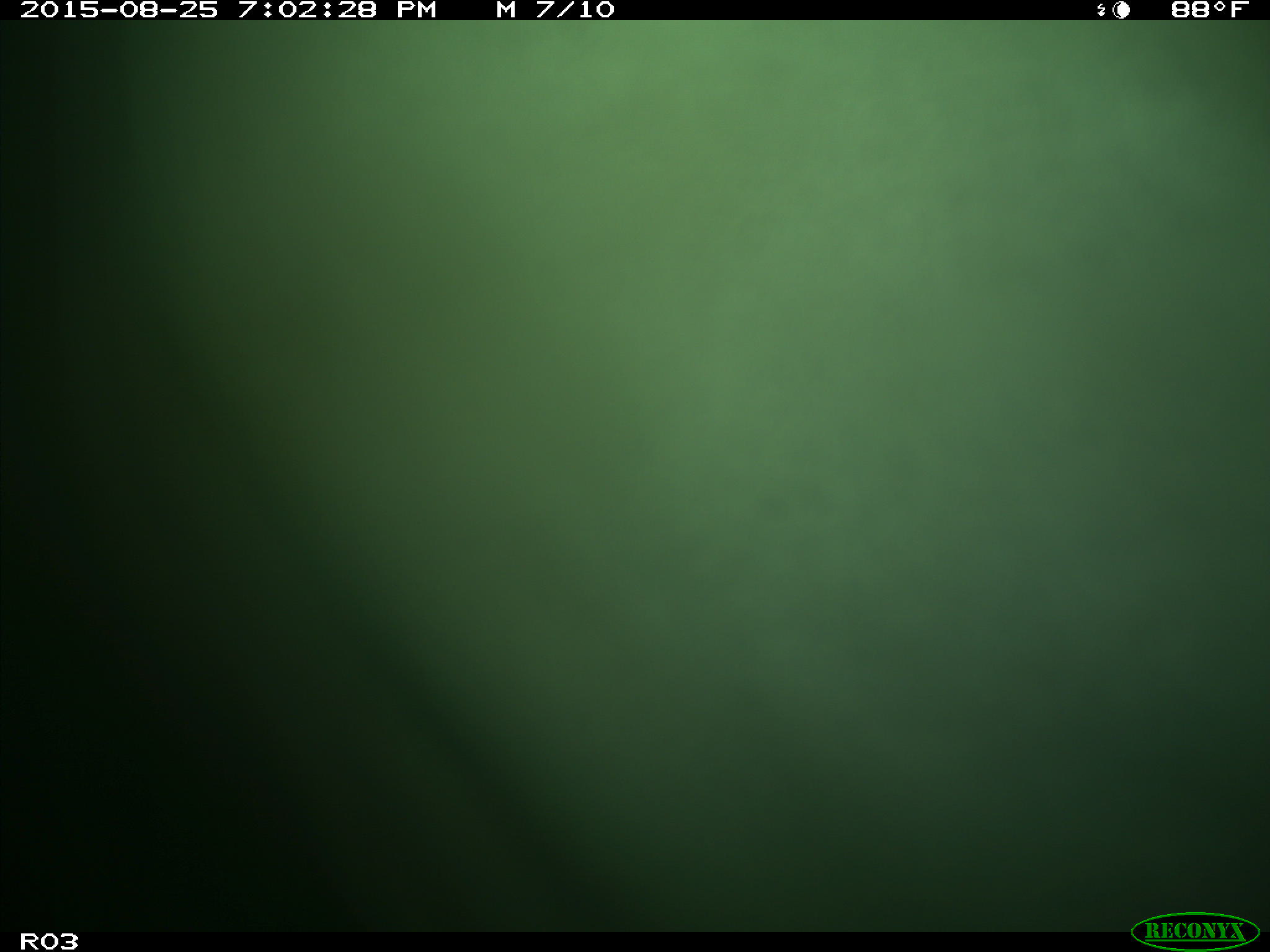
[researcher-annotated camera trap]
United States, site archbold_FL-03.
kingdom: Animalia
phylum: Chordata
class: Mammalia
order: Artiodactyla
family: Bovidae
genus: Bos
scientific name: Bos taurus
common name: domestic cow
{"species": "Bos taurus (domestic cow)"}